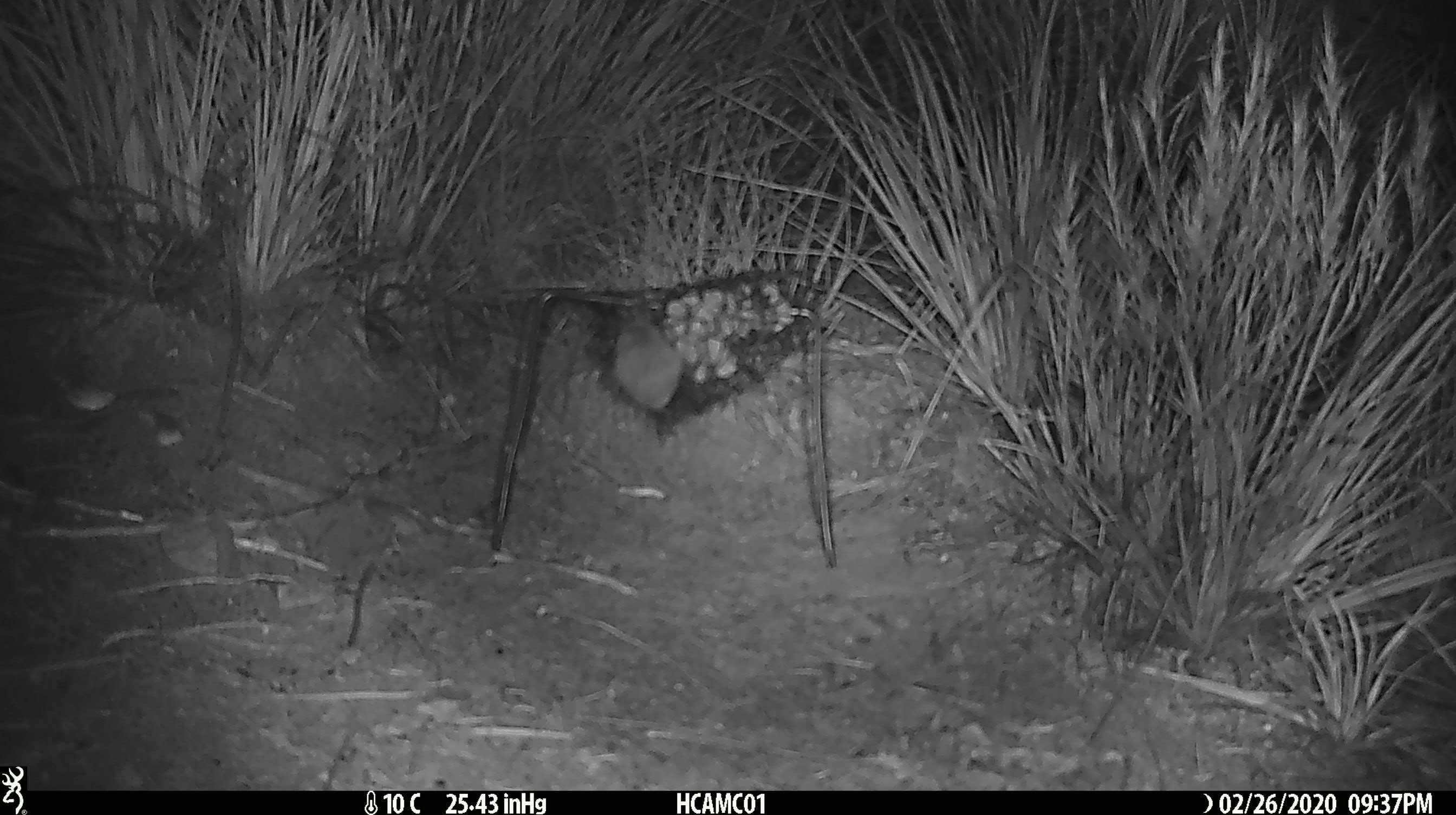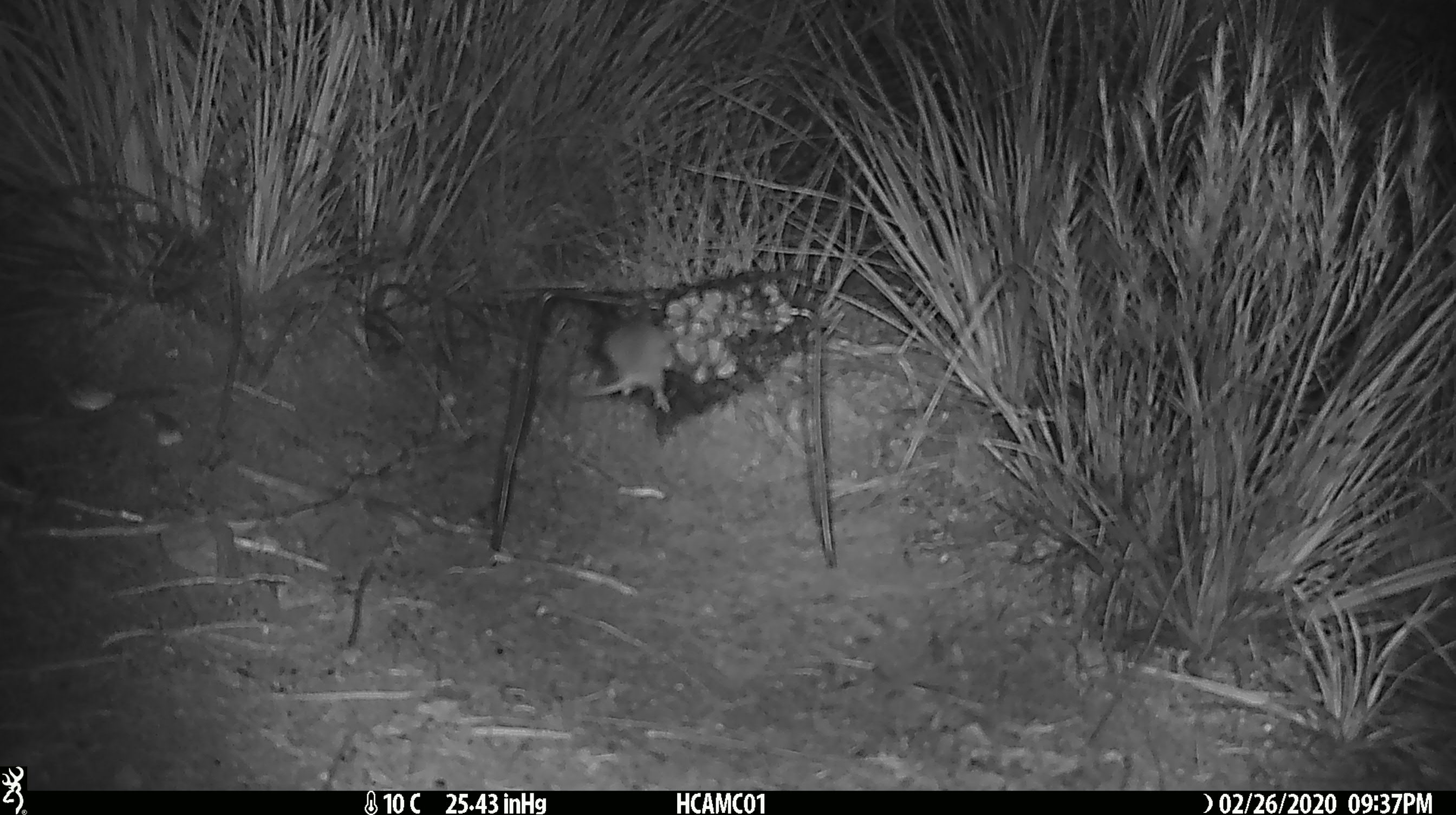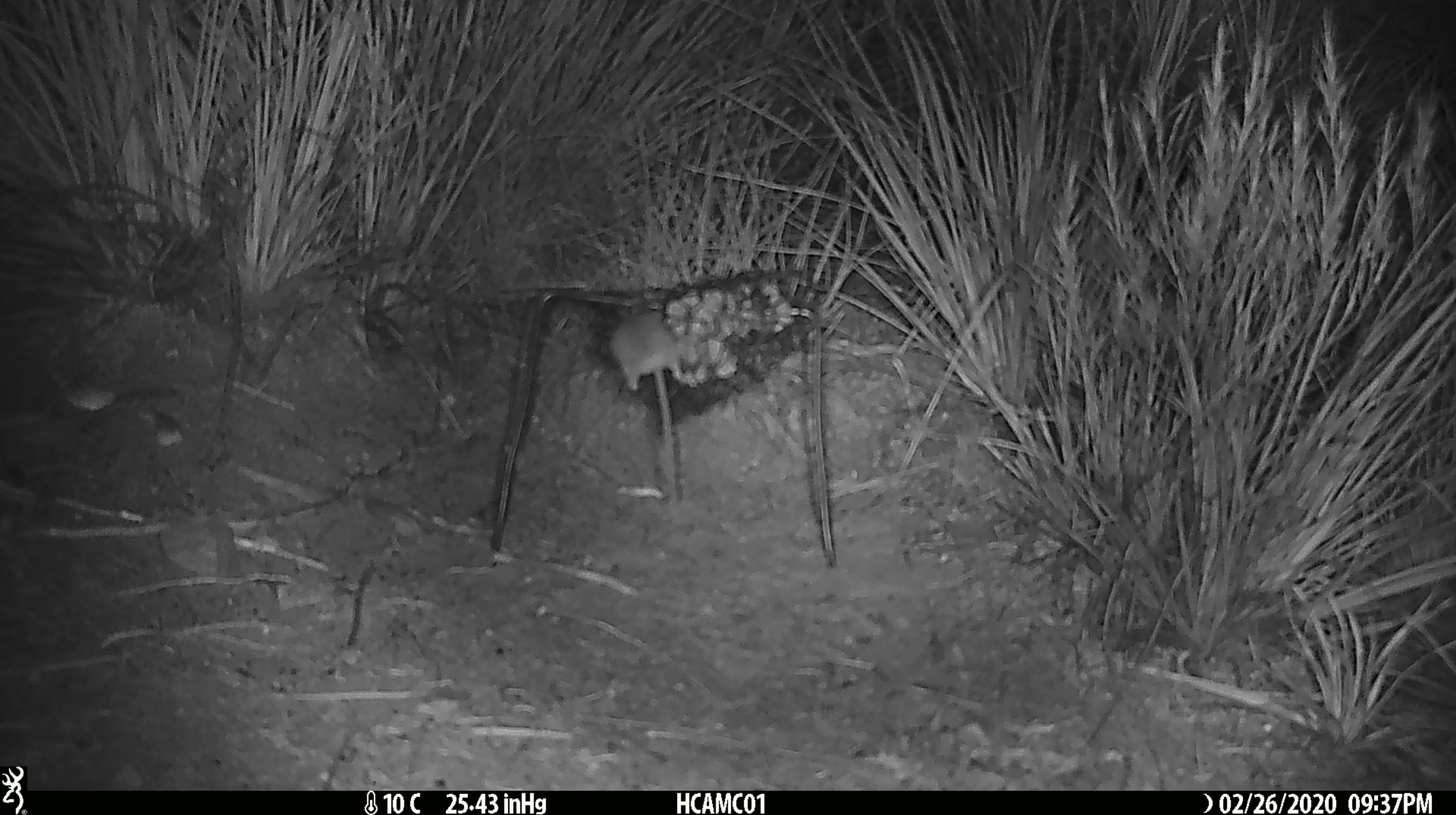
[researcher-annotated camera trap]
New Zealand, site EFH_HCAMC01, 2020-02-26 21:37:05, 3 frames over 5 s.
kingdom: Animalia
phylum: Chordata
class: Mammalia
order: Rodentia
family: Muridae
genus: Mus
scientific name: Mus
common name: mouse